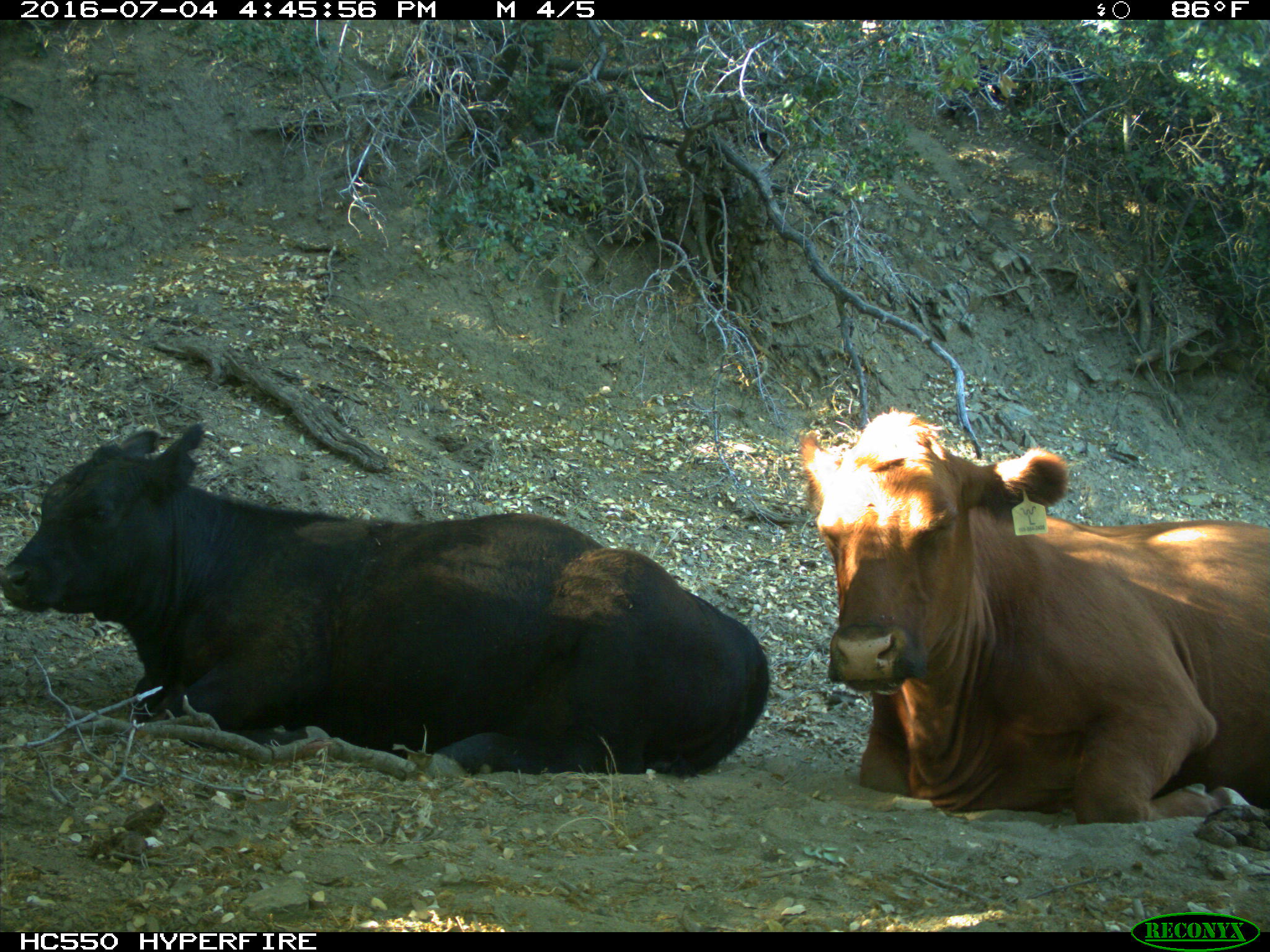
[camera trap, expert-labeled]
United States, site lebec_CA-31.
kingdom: Animalia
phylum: Chordata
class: Mammalia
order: Artiodactyla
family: Bovidae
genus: Bos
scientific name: Bos taurus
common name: domestic cow